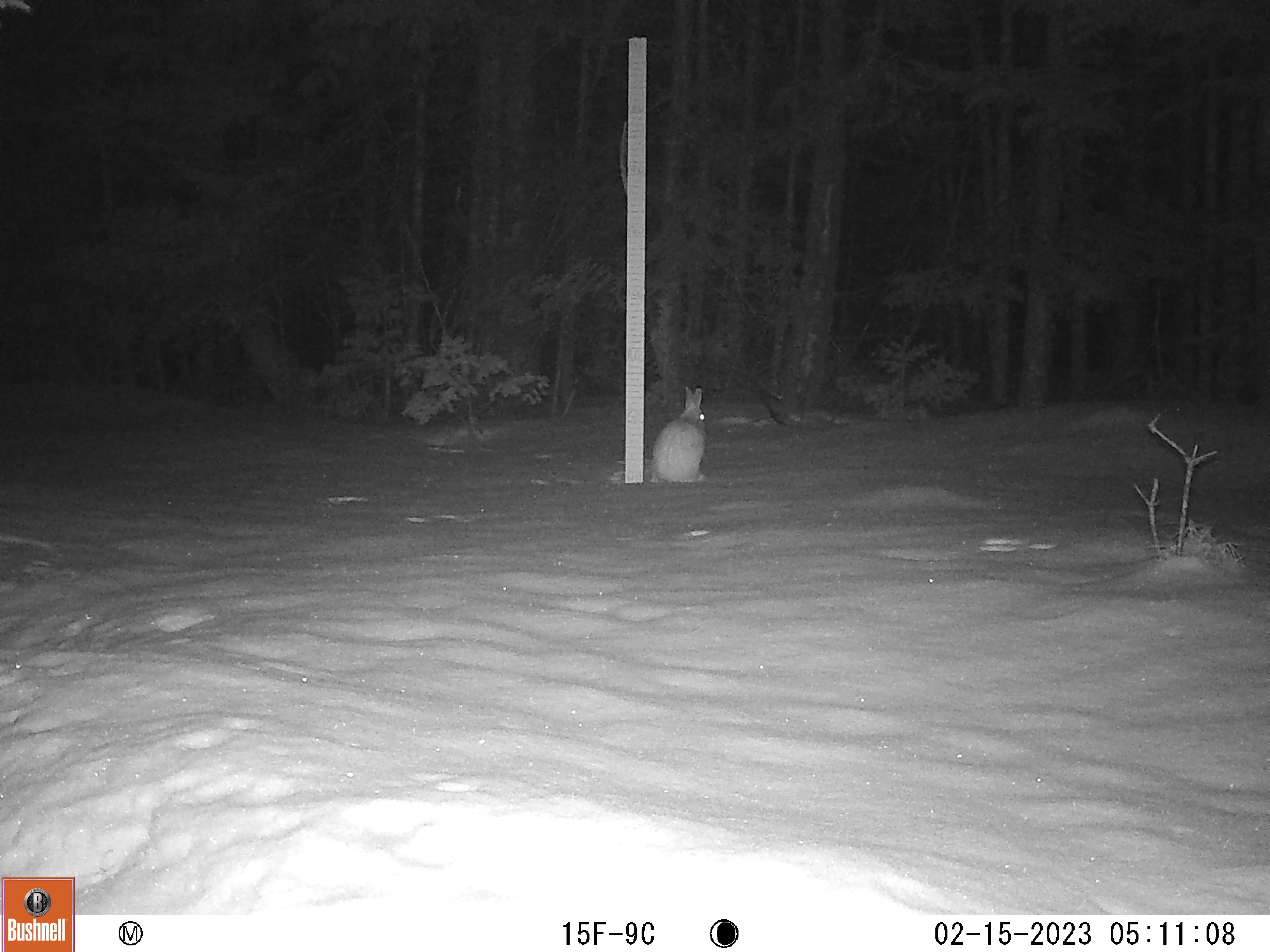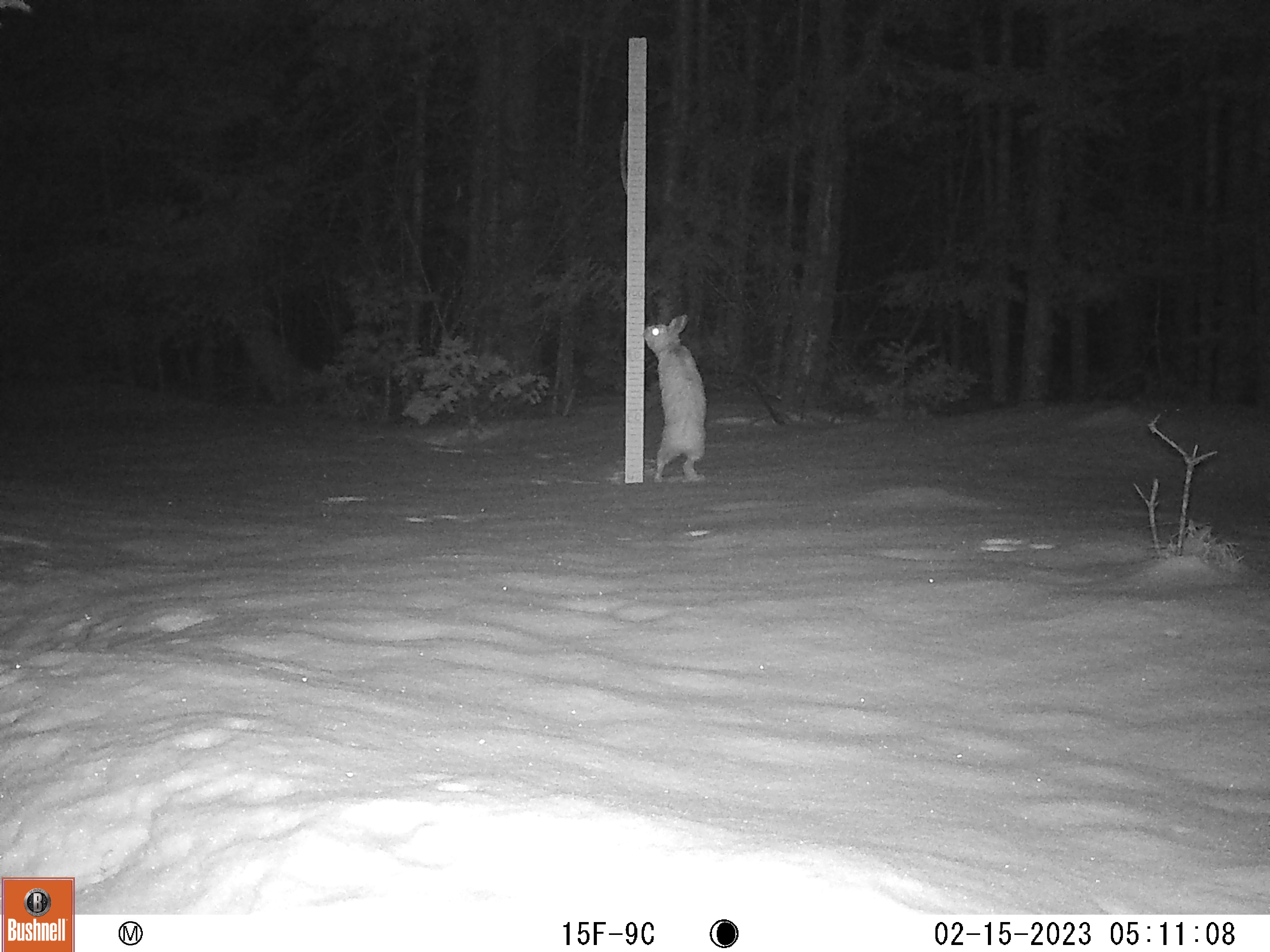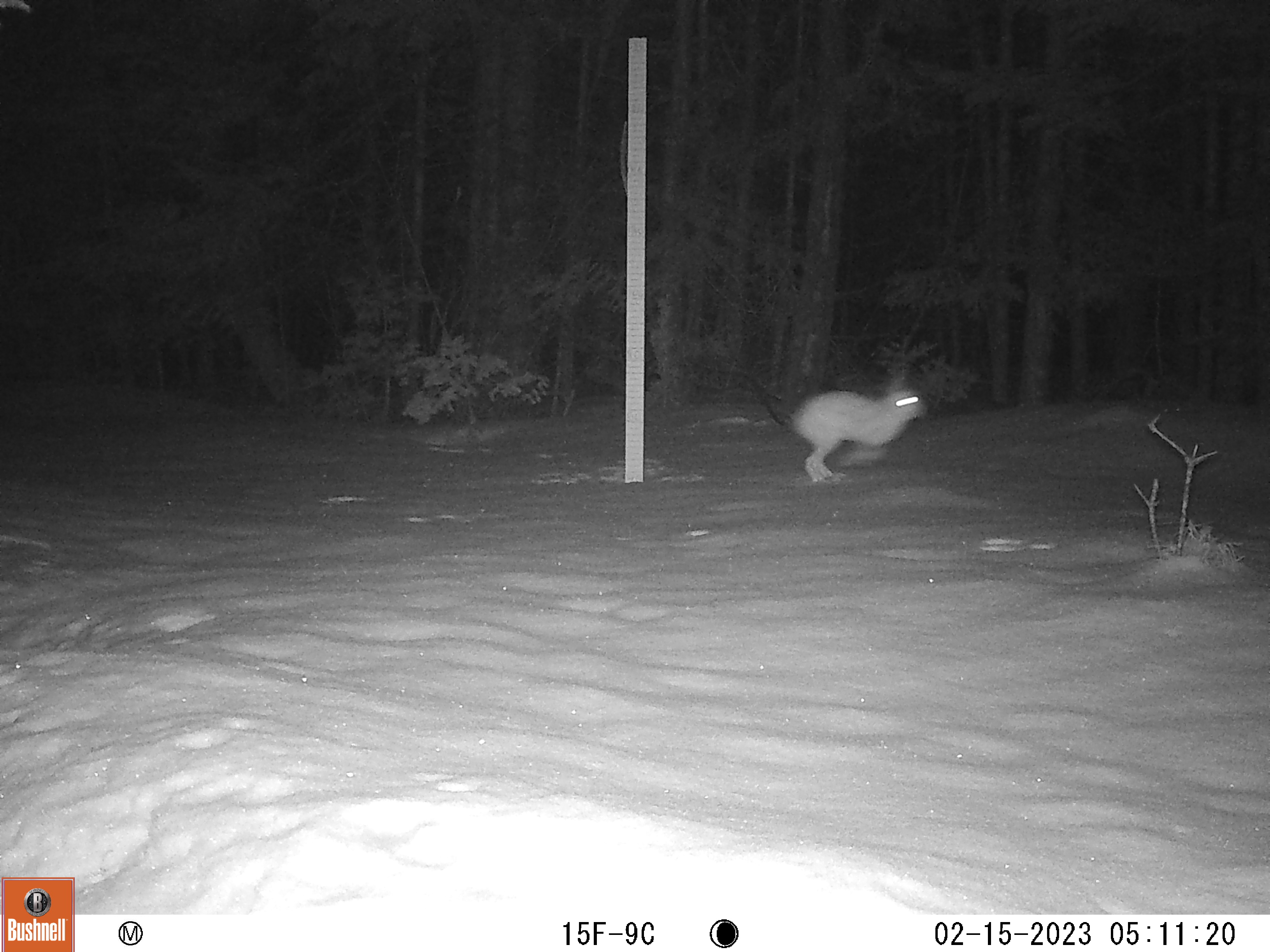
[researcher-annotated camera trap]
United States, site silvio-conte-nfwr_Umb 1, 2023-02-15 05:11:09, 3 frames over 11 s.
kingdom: Animalia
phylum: Chordata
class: Mammalia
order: Lagomorpha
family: Leporidae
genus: Lepus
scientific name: Lepus americanus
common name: snowshoe hare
Snowshoe hare (Lepus americanus).